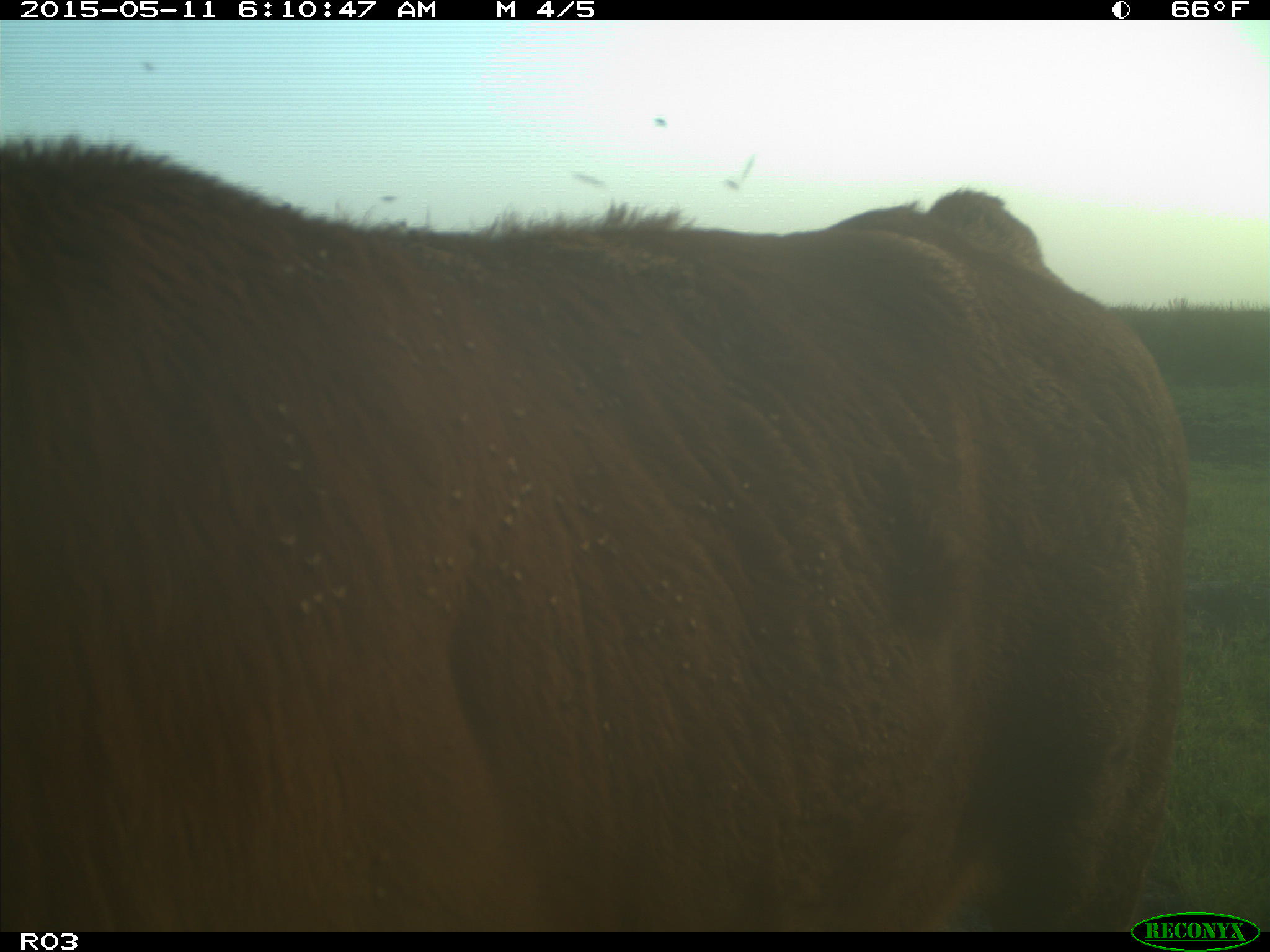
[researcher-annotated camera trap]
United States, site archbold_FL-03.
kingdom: Animalia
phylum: Chordata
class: Mammalia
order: Artiodactyla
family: Bovidae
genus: Bos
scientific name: Bos taurus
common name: domestic cow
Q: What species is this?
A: Bos taurus (domestic cow).